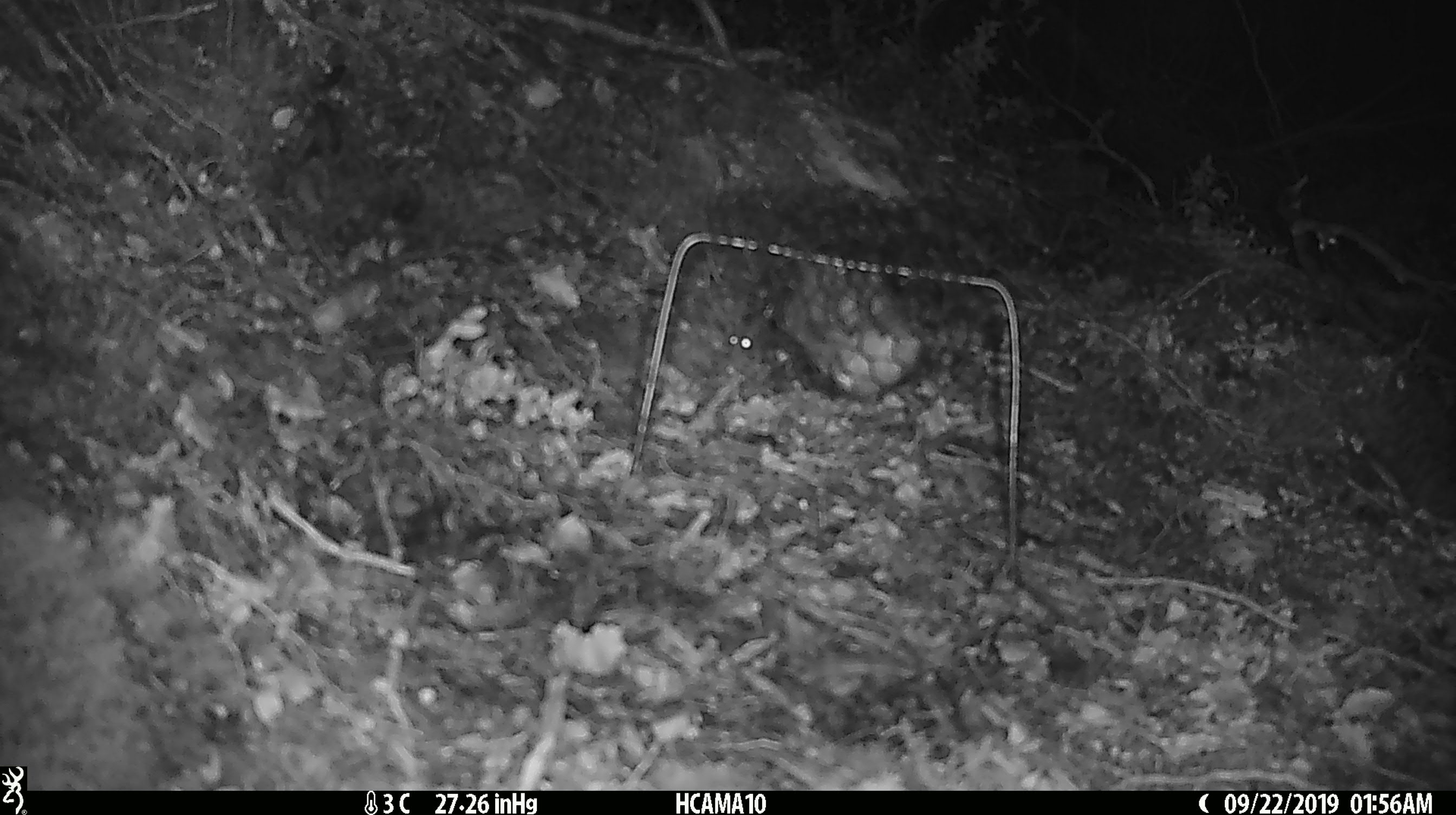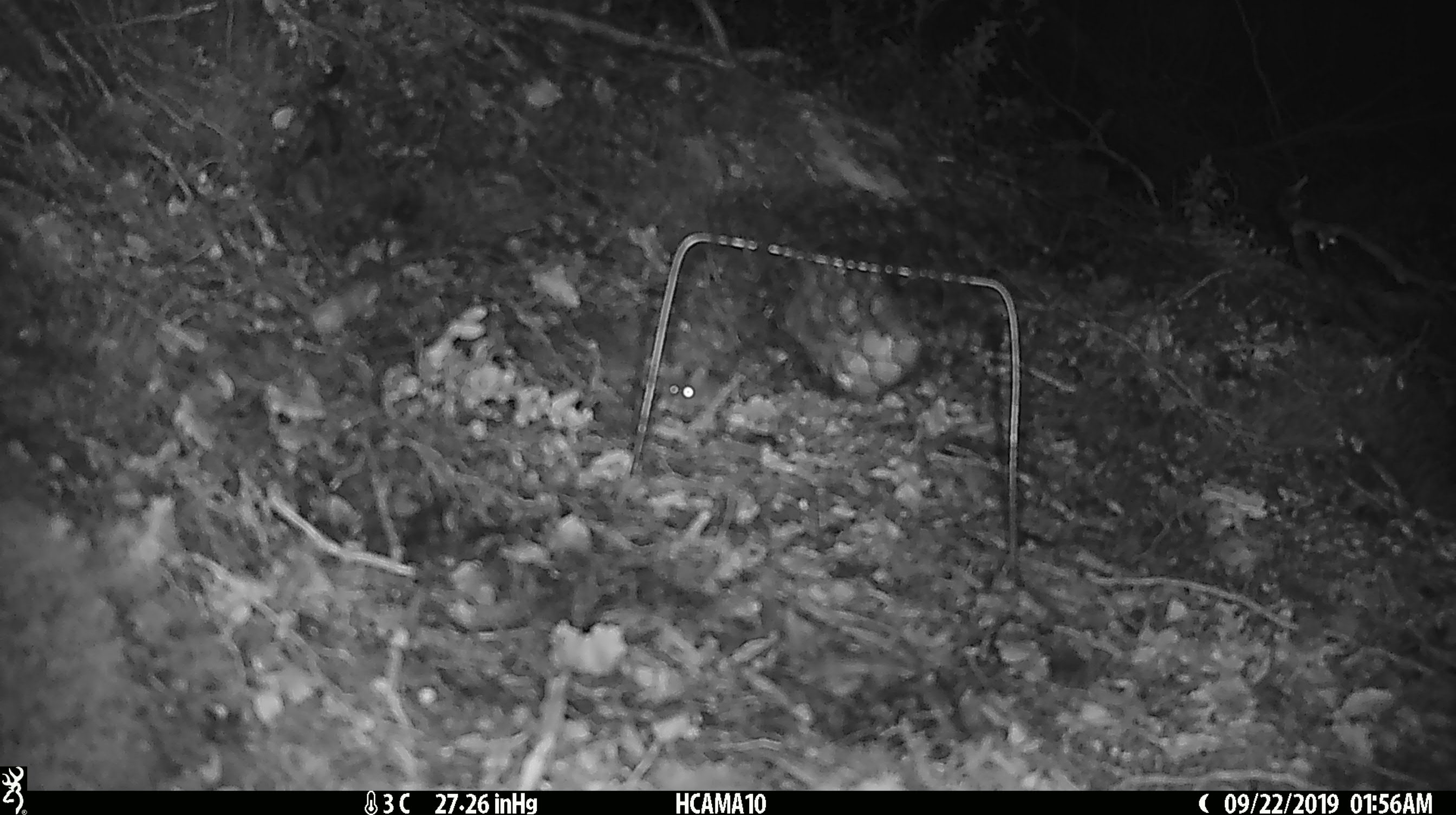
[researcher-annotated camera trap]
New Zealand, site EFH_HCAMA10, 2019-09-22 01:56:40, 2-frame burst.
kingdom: Animalia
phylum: Chordata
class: Mammalia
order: Rodentia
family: Muridae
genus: Mus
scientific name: Mus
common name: mouse